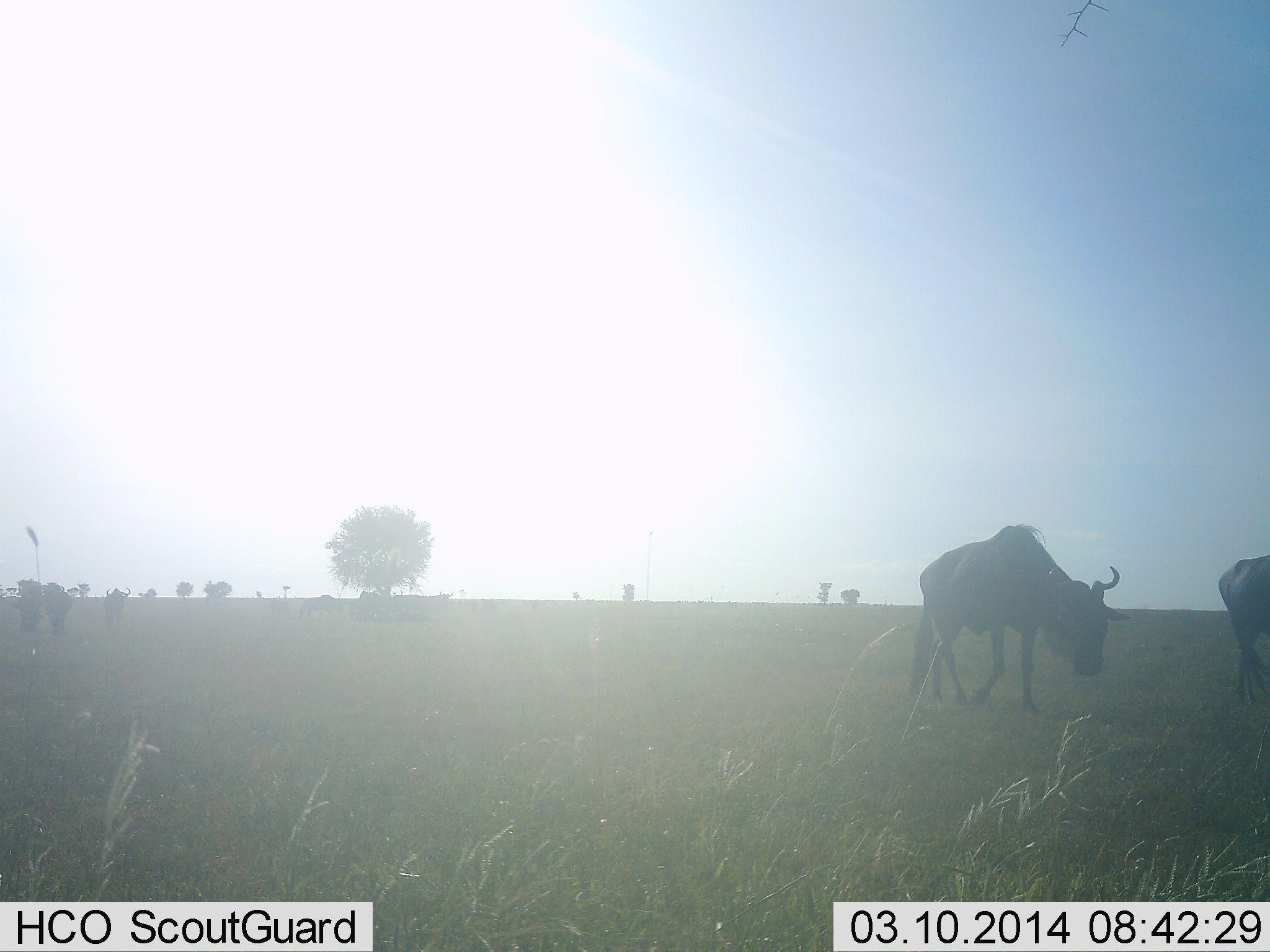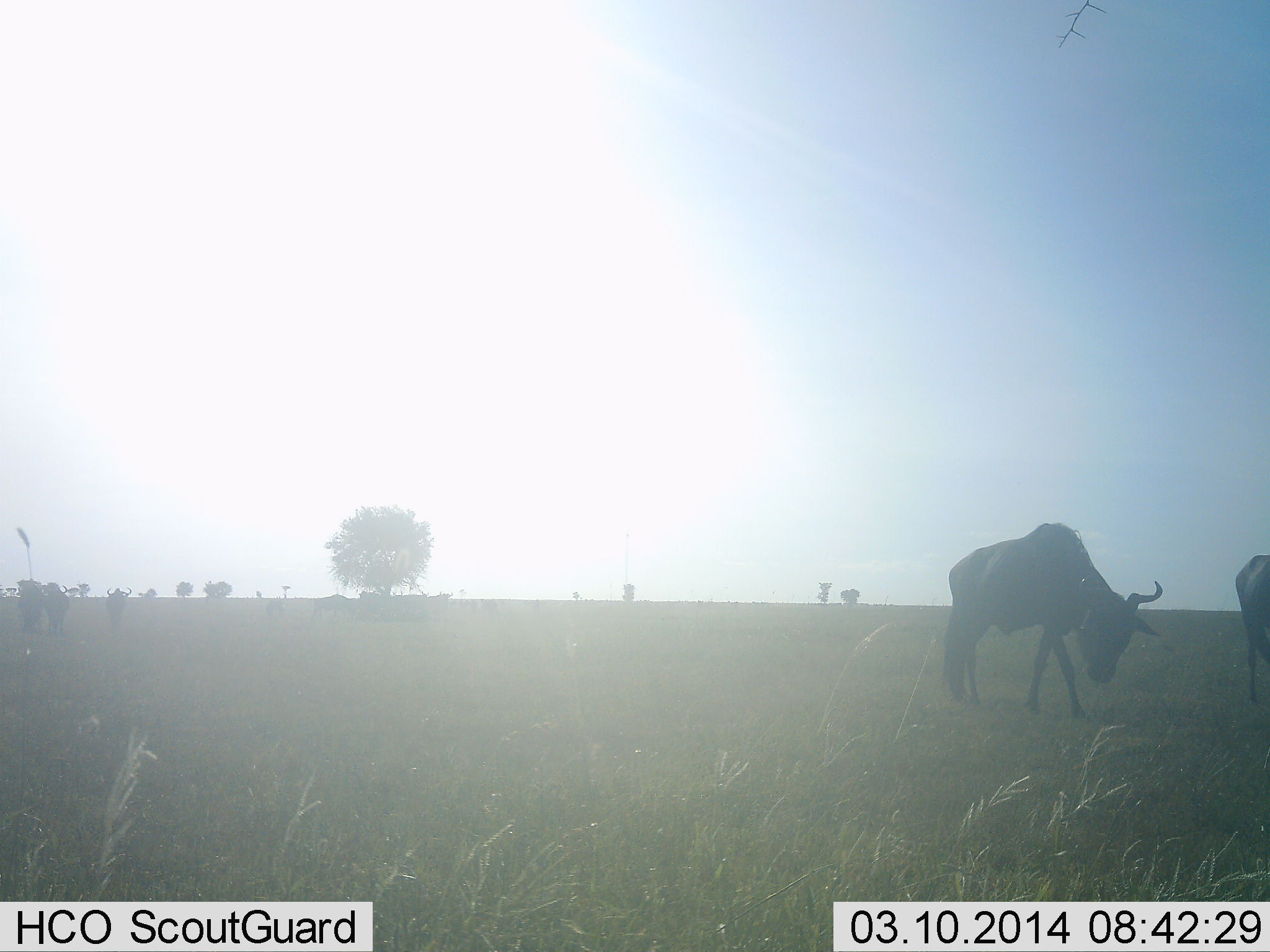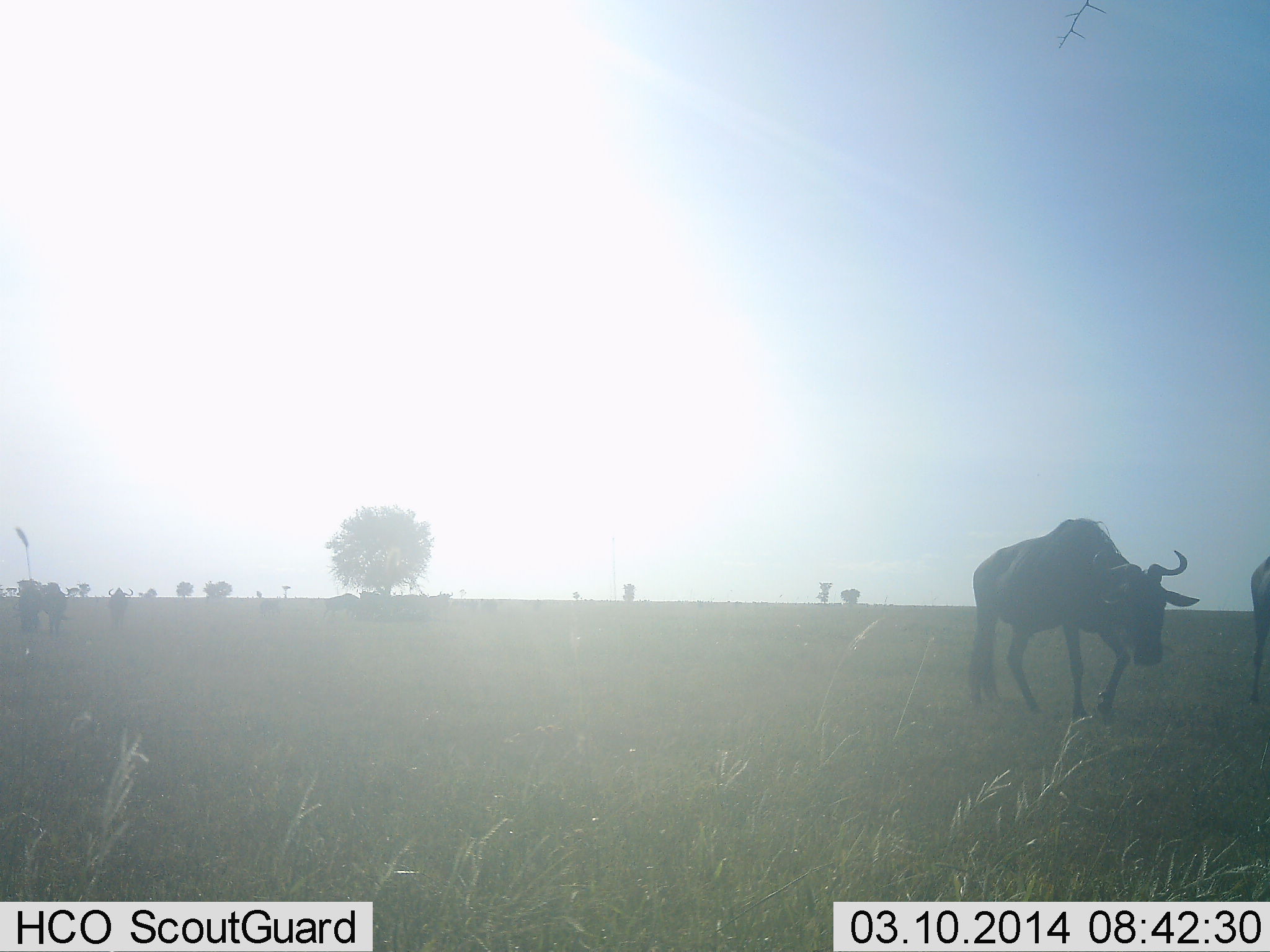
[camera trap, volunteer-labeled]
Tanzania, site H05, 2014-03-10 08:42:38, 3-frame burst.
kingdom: Animalia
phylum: Chordata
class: Mammalia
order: Artiodactyla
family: Bovidae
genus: Connochaetes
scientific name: Connochaetes taurinus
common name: blue wildebeest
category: wildebeest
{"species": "wildebeest (blue wildebeest) (Connochaetes taurinus)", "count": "5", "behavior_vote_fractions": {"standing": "20%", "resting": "0%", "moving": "80%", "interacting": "0%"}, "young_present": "0%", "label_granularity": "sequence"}